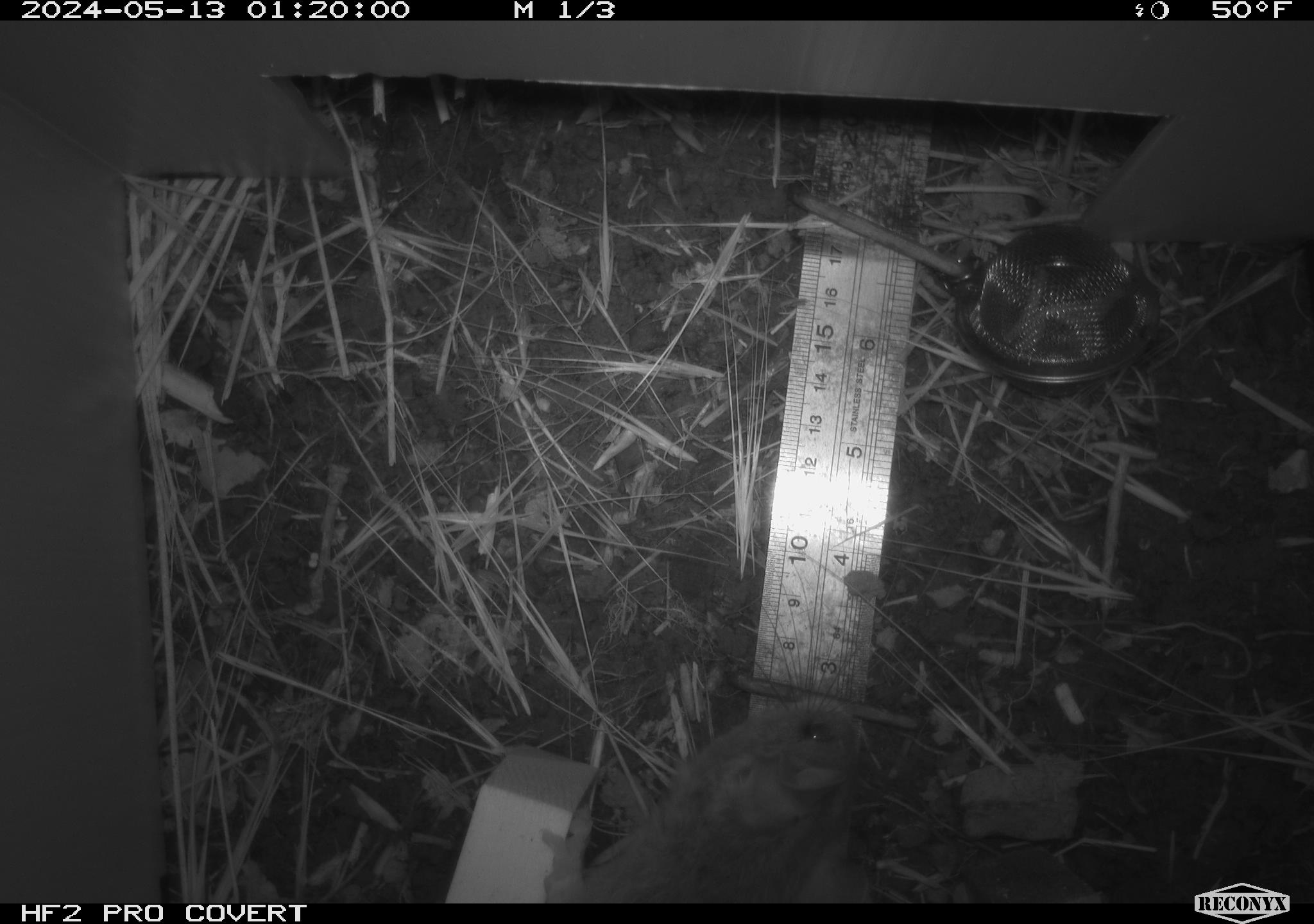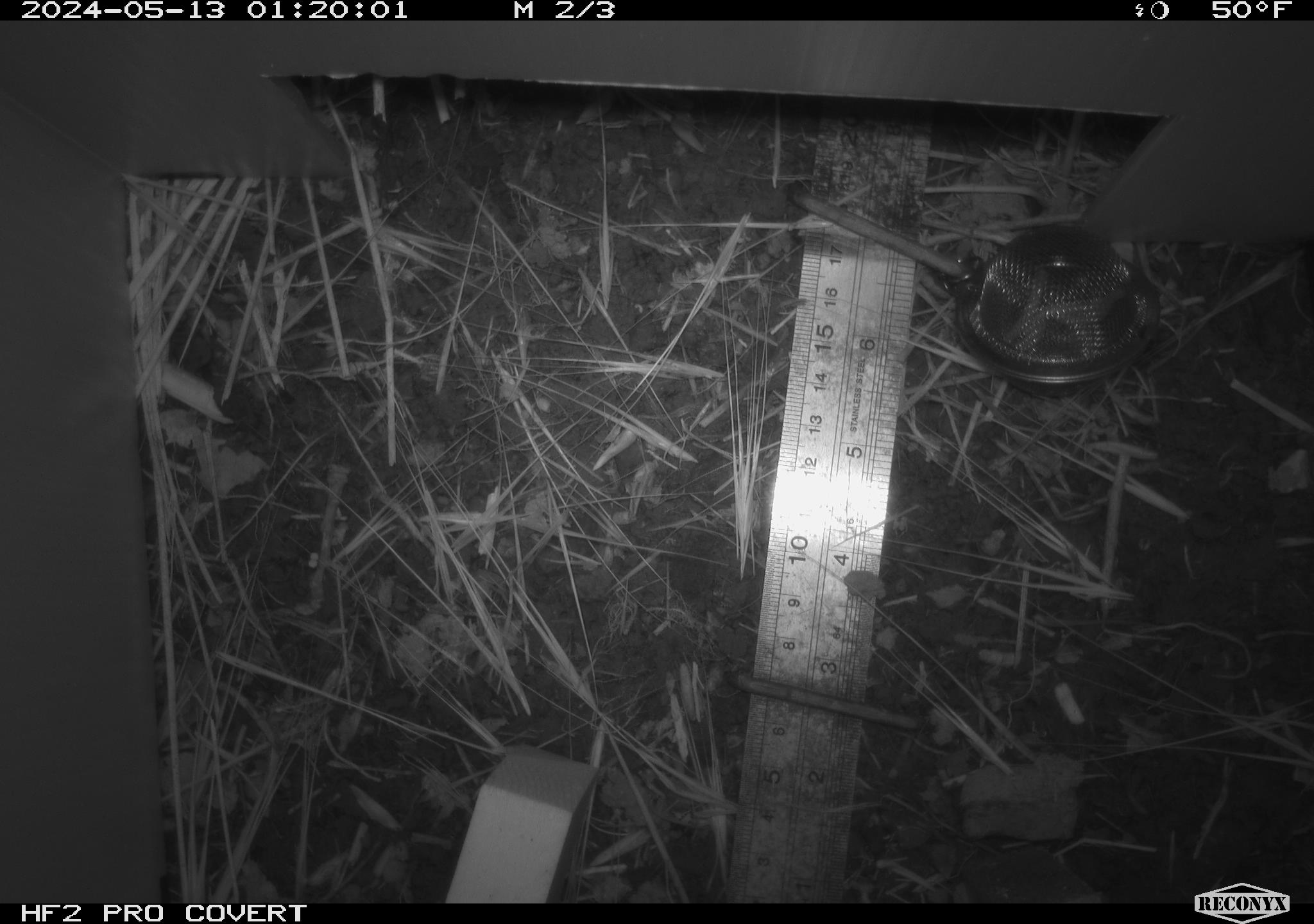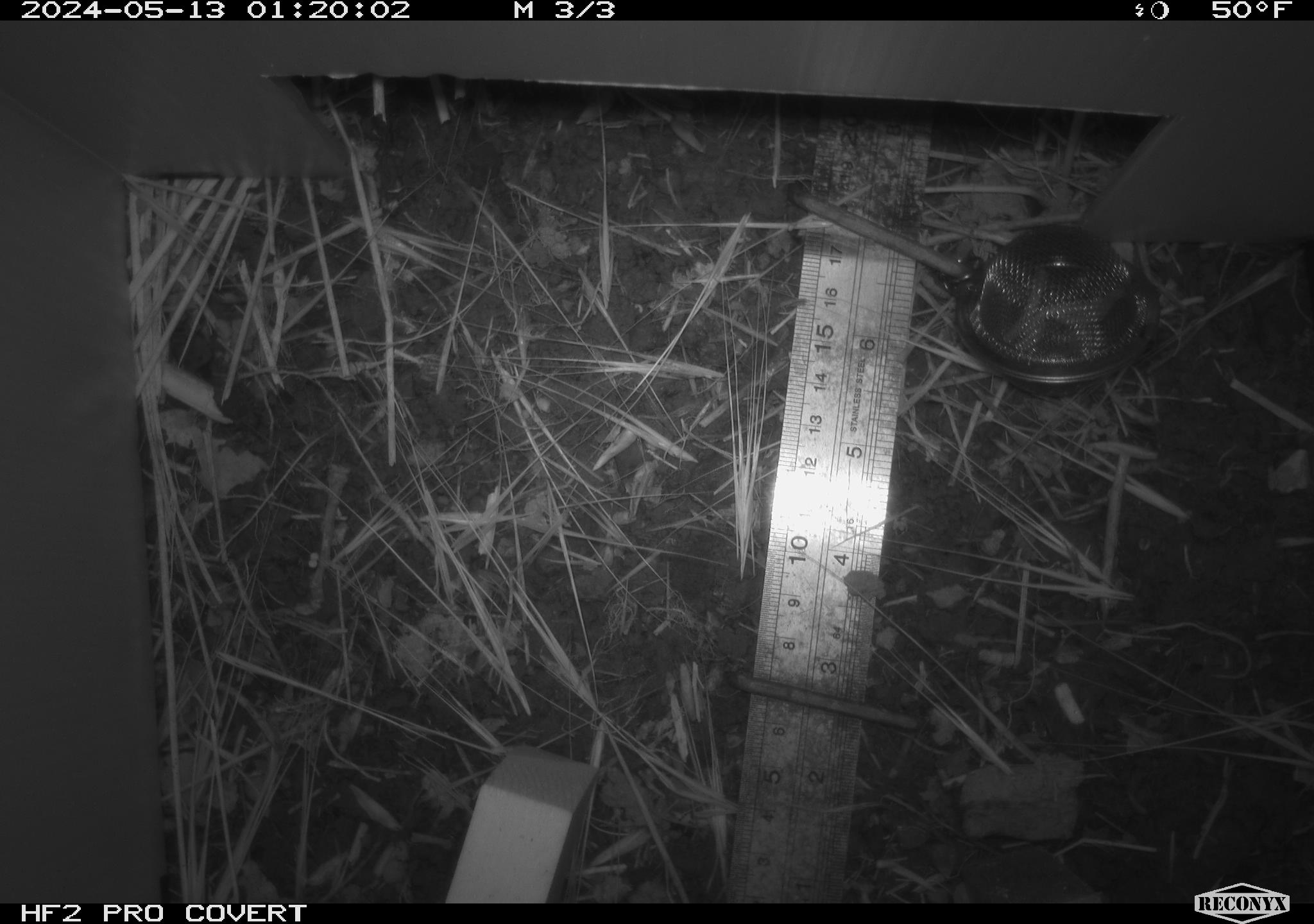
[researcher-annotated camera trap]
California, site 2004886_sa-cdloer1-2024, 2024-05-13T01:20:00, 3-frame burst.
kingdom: Animalia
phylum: Chordata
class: Mammalia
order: Rodentia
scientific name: Rodentia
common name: woodrat or rat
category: woodrat or rat species